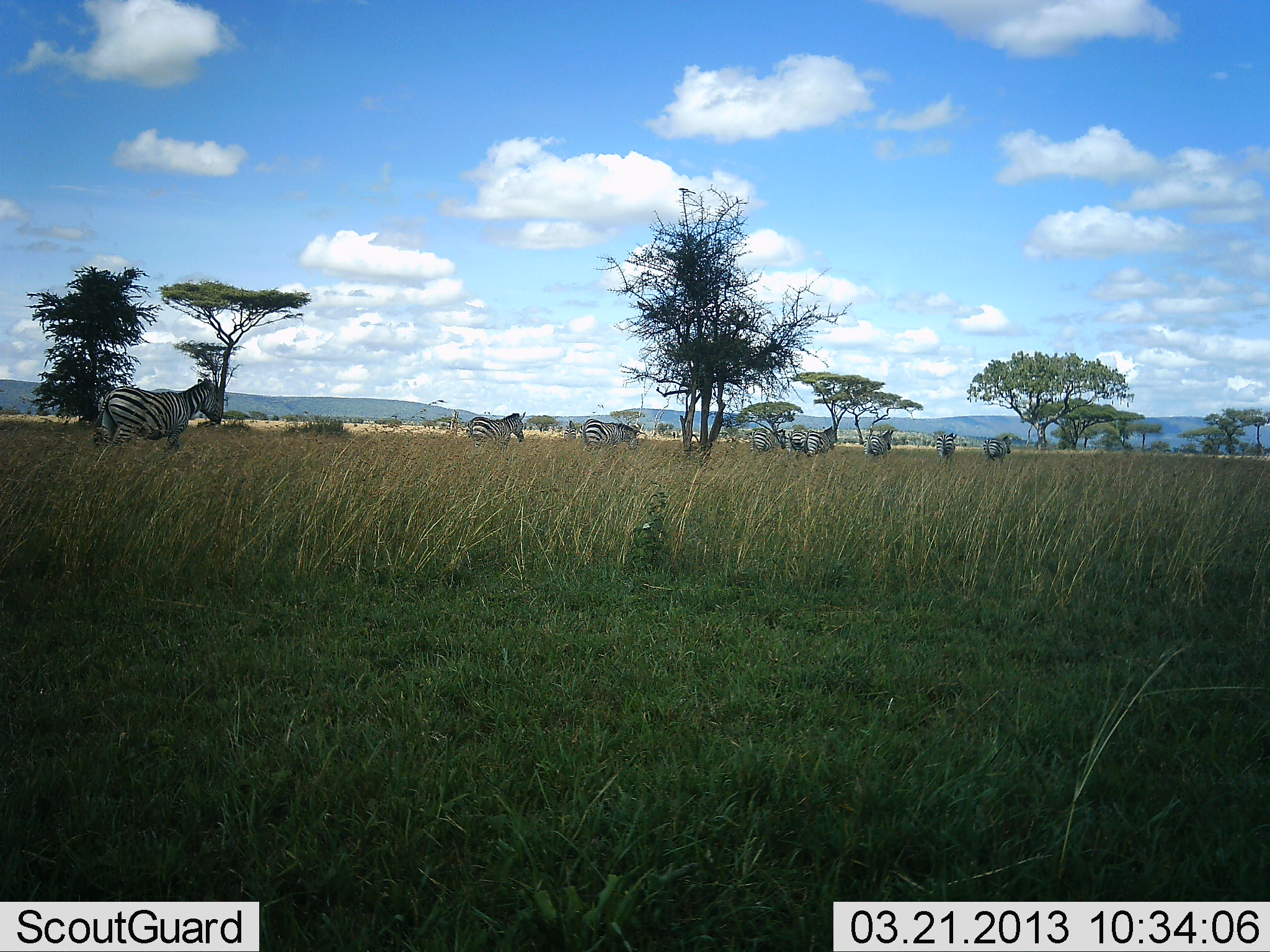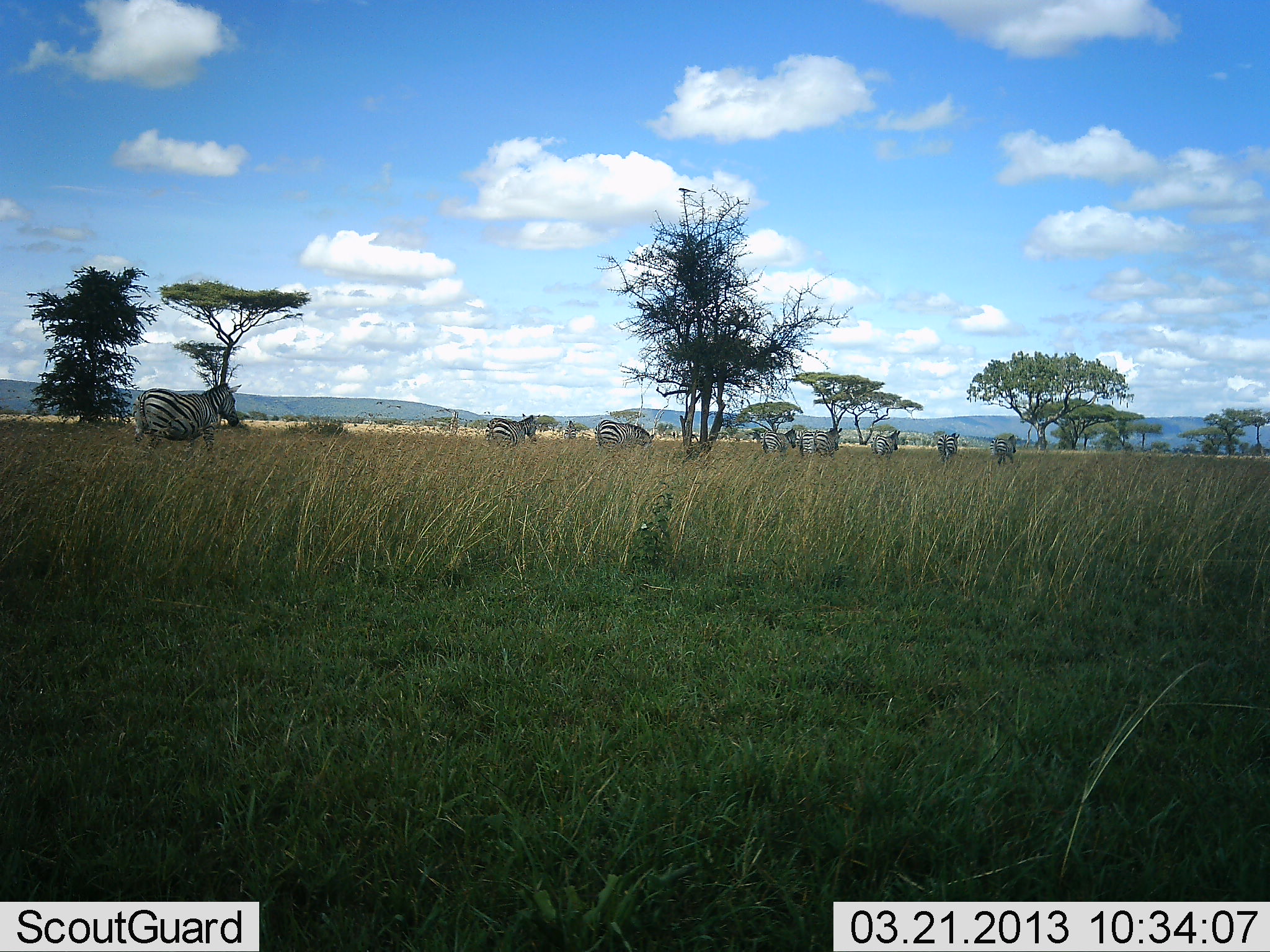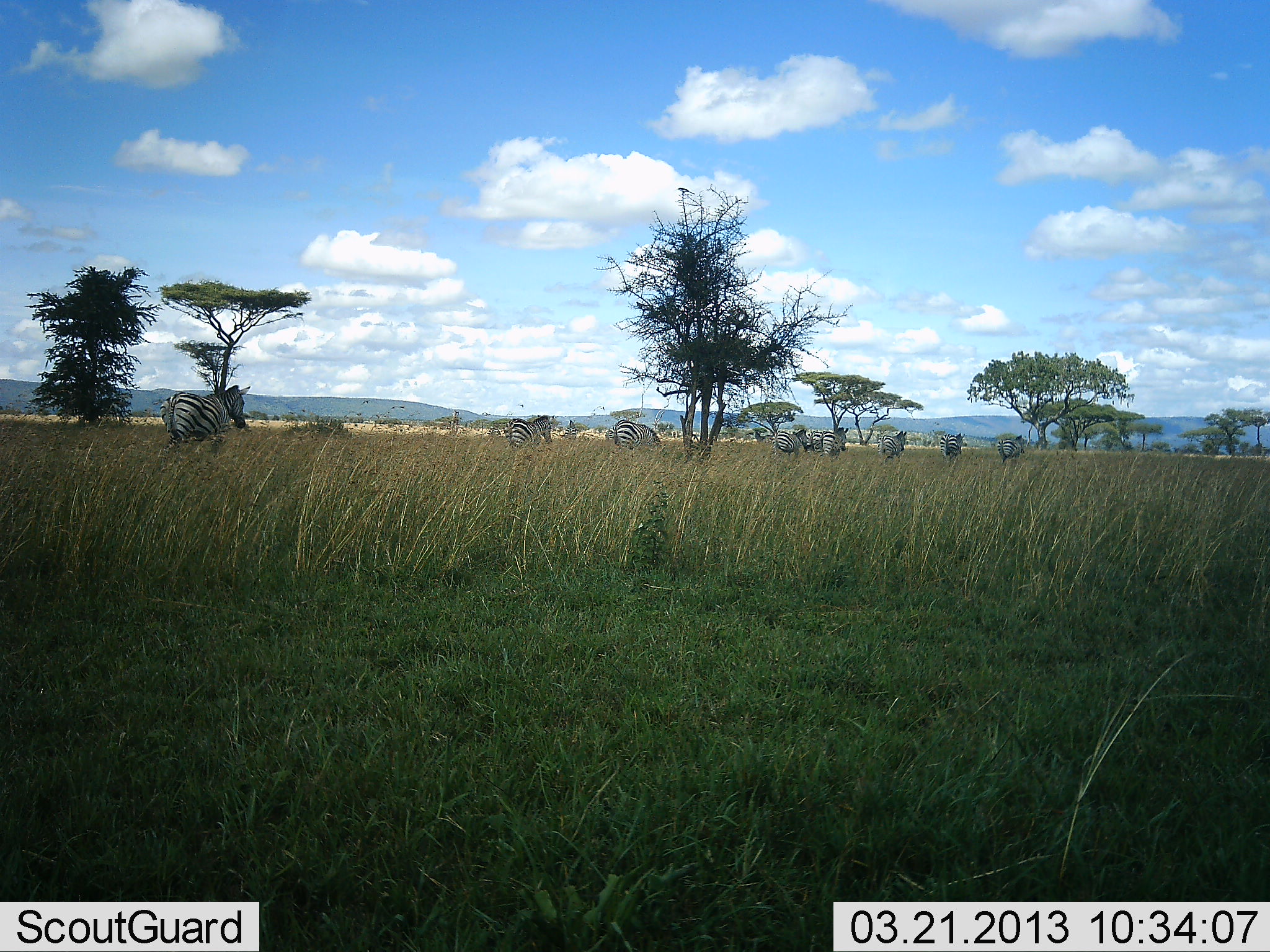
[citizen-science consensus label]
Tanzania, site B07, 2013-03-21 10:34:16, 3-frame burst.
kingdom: Animalia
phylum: Chordata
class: Mammalia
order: Perissodactyla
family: Equidae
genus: Equus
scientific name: Equus quagga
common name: plains zebra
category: zebra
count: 8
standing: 2%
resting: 0%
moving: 95%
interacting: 0%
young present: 0%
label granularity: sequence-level